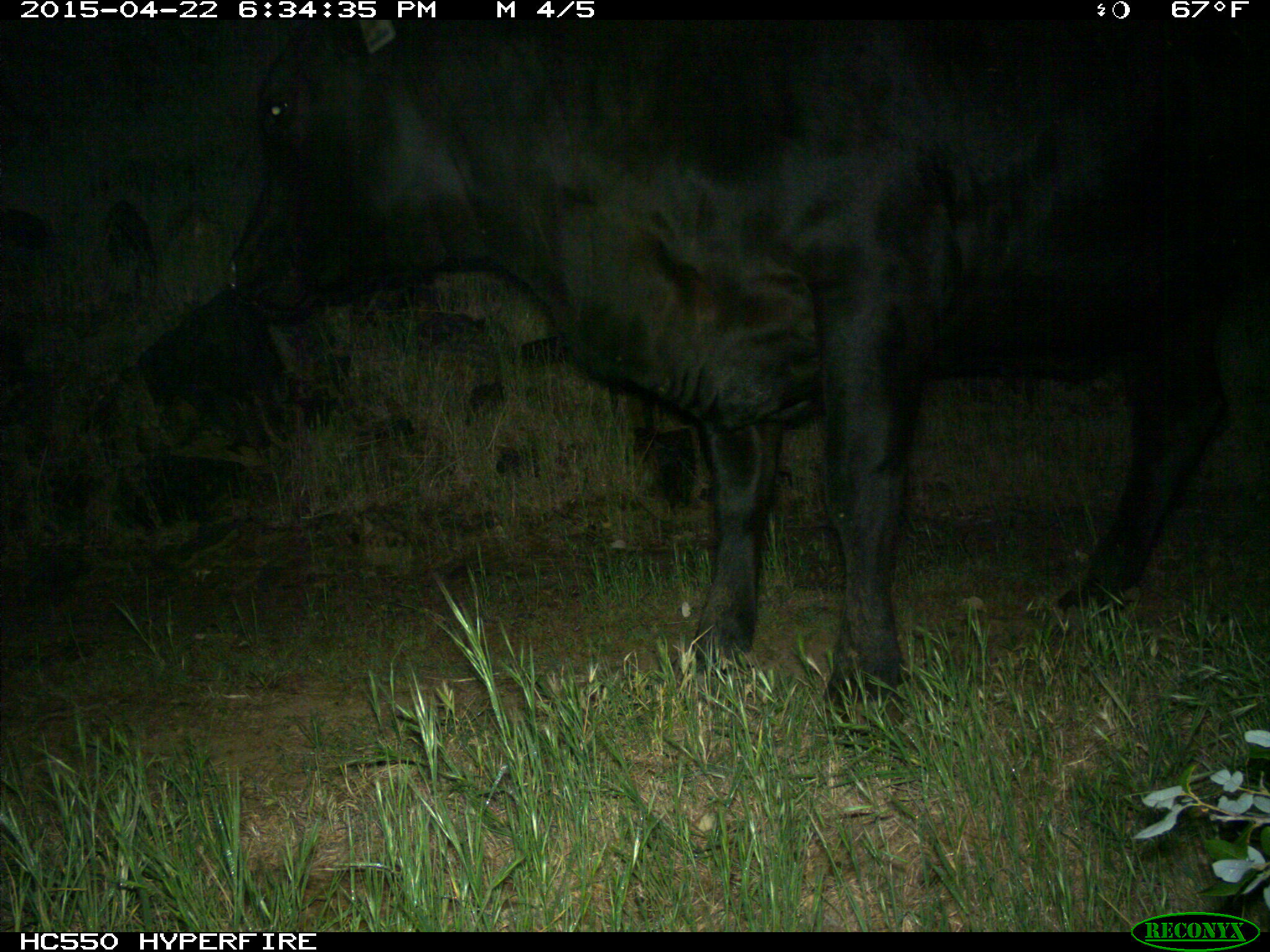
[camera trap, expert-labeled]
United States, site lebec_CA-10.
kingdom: Animalia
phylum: Chordata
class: Mammalia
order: Artiodactyla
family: Bovidae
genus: Bos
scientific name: Bos taurus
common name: domestic cow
Bos taurus (domestic cow).